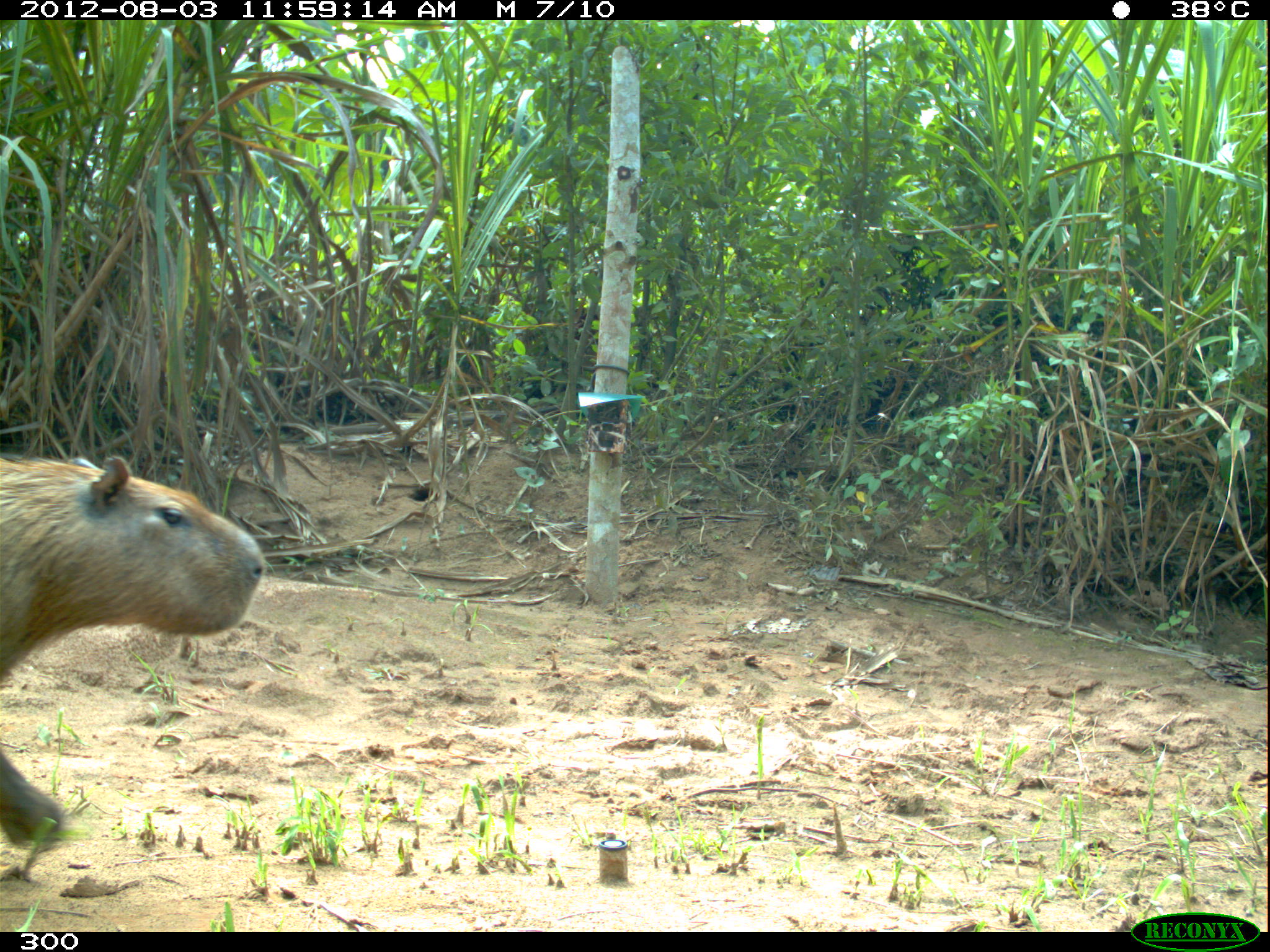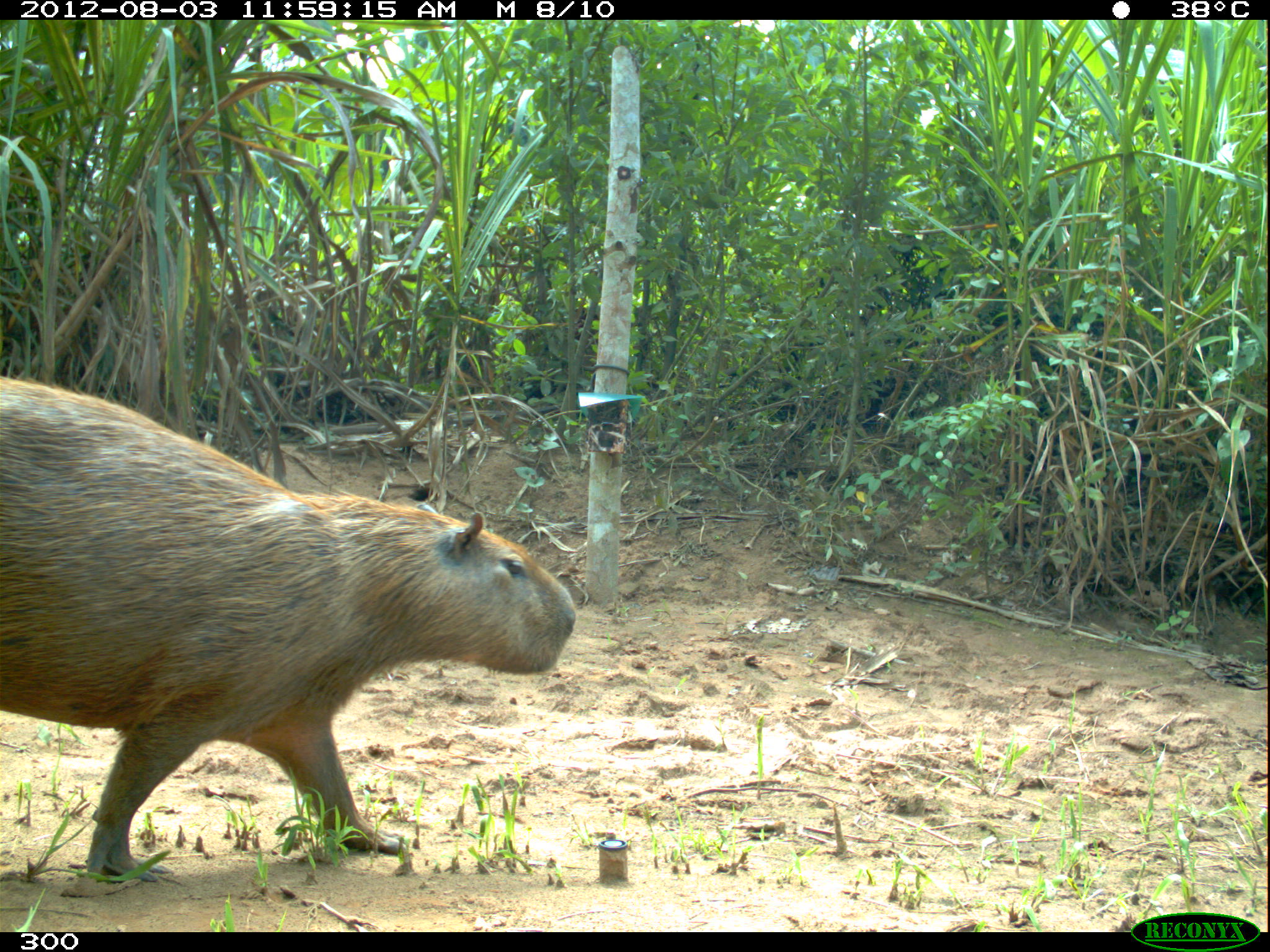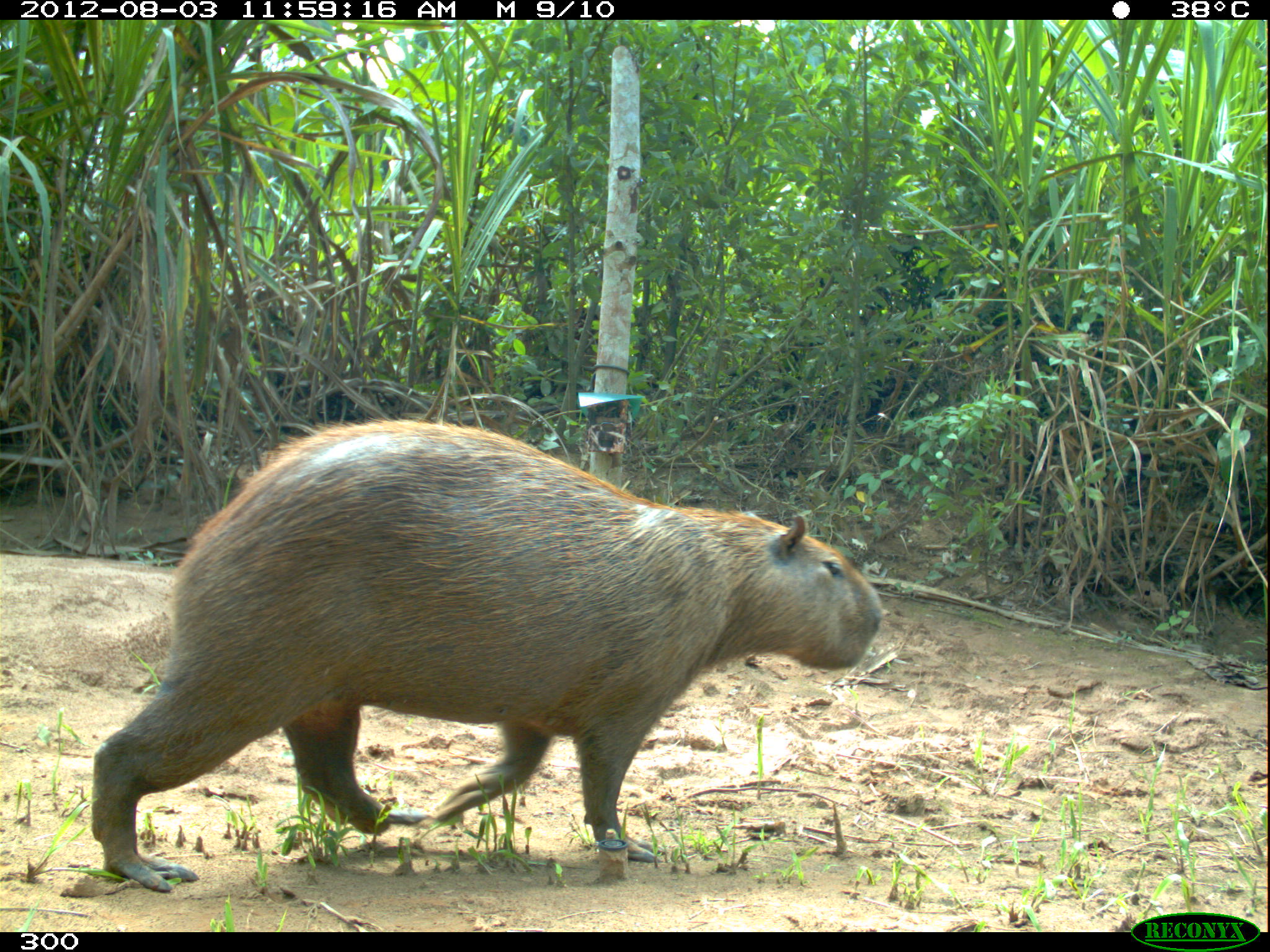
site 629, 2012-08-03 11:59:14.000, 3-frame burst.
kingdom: Animalia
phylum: Chordata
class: Mammalia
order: Rodentia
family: Caviidae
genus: Hydrochoerus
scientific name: Hydrochoerus hydrochaeris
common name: capybara